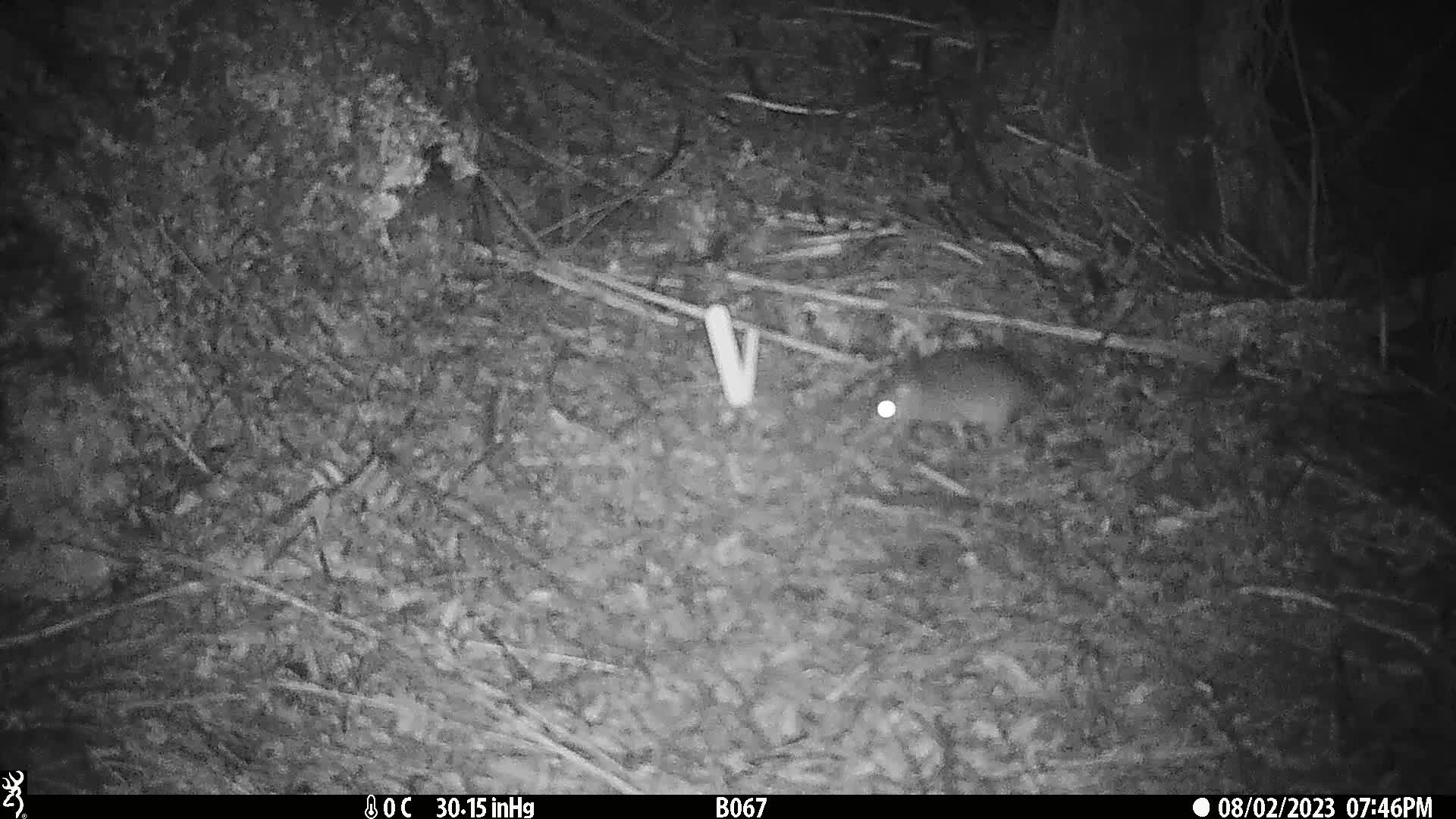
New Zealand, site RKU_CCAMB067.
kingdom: Animalia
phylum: Chordata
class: Mammalia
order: Rodentia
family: Muridae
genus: Rattus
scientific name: Rattus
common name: rat